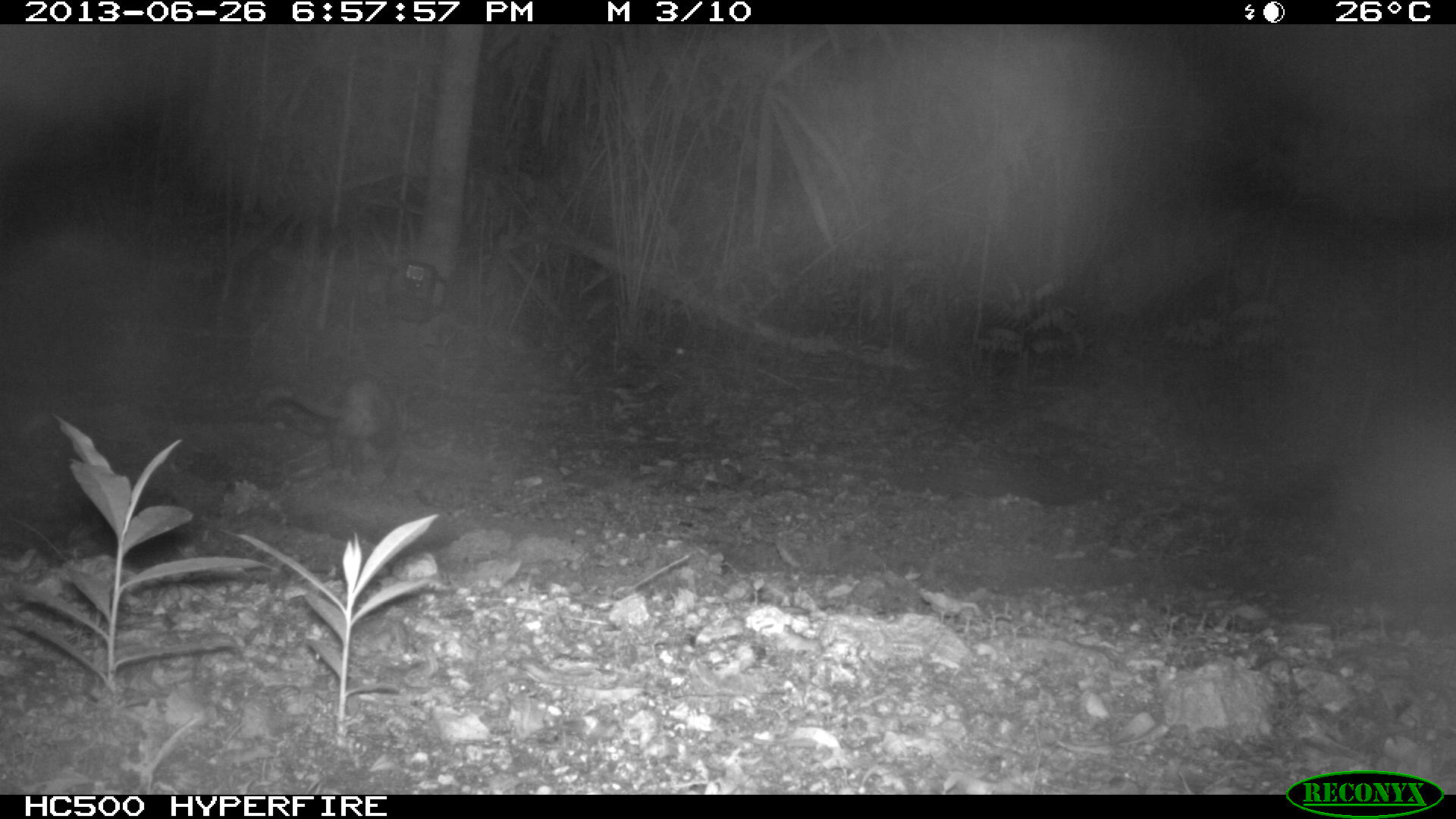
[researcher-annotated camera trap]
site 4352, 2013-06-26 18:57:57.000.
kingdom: Animalia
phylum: Chordata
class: Mammalia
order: Didelphimorphia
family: Didelphidae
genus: Didelphis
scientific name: Didelphis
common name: american opossums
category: didelphis sp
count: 1